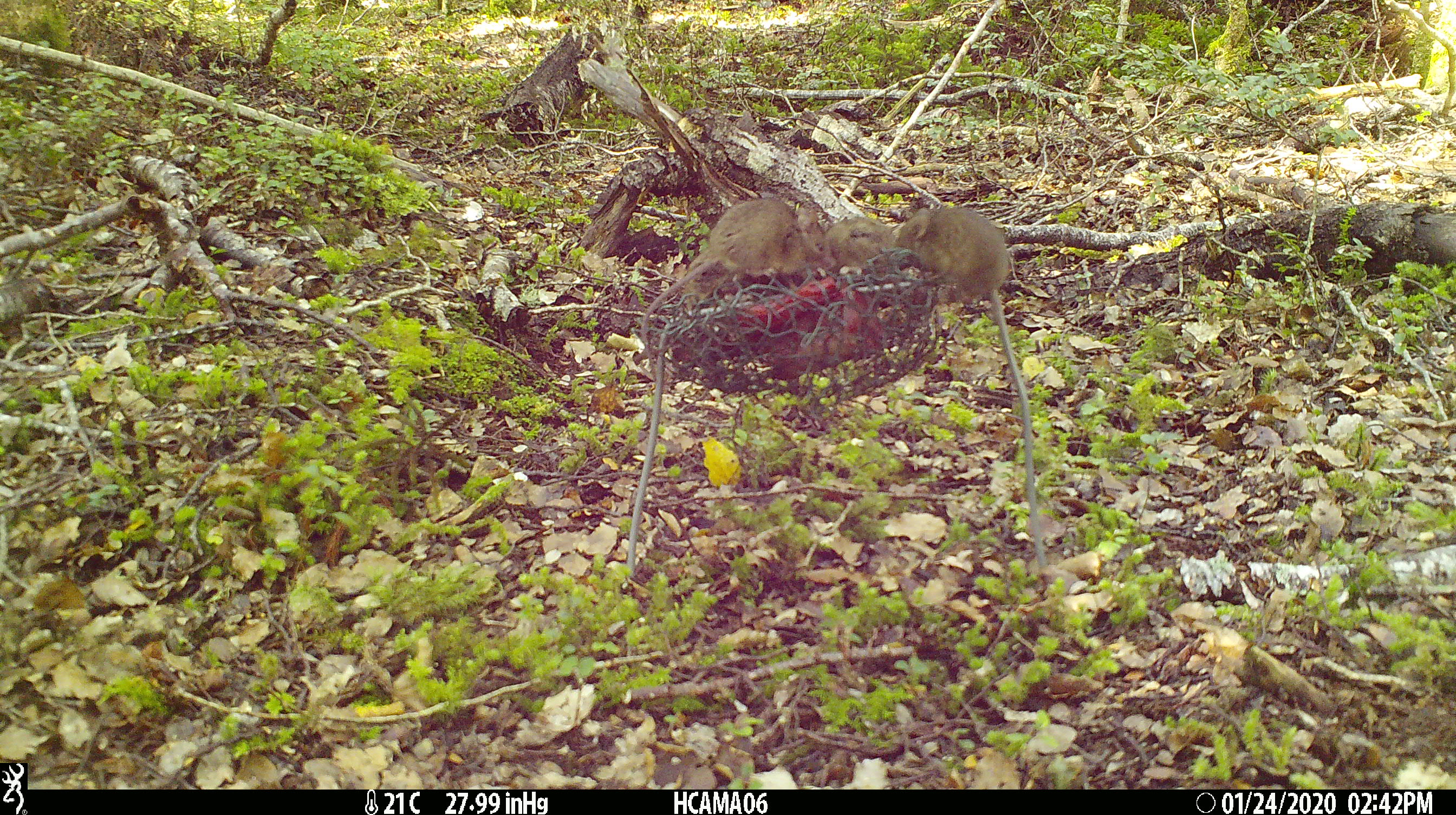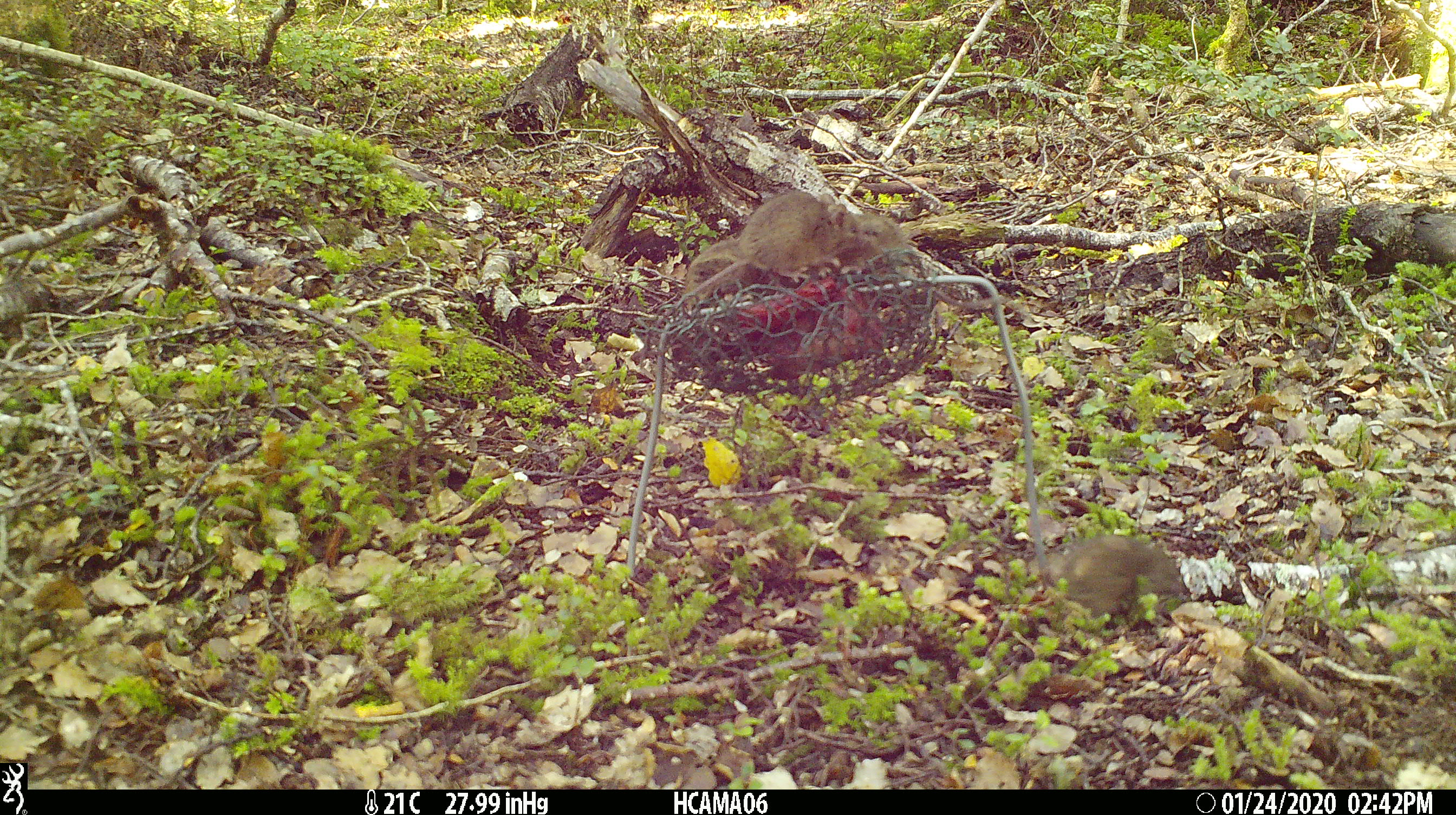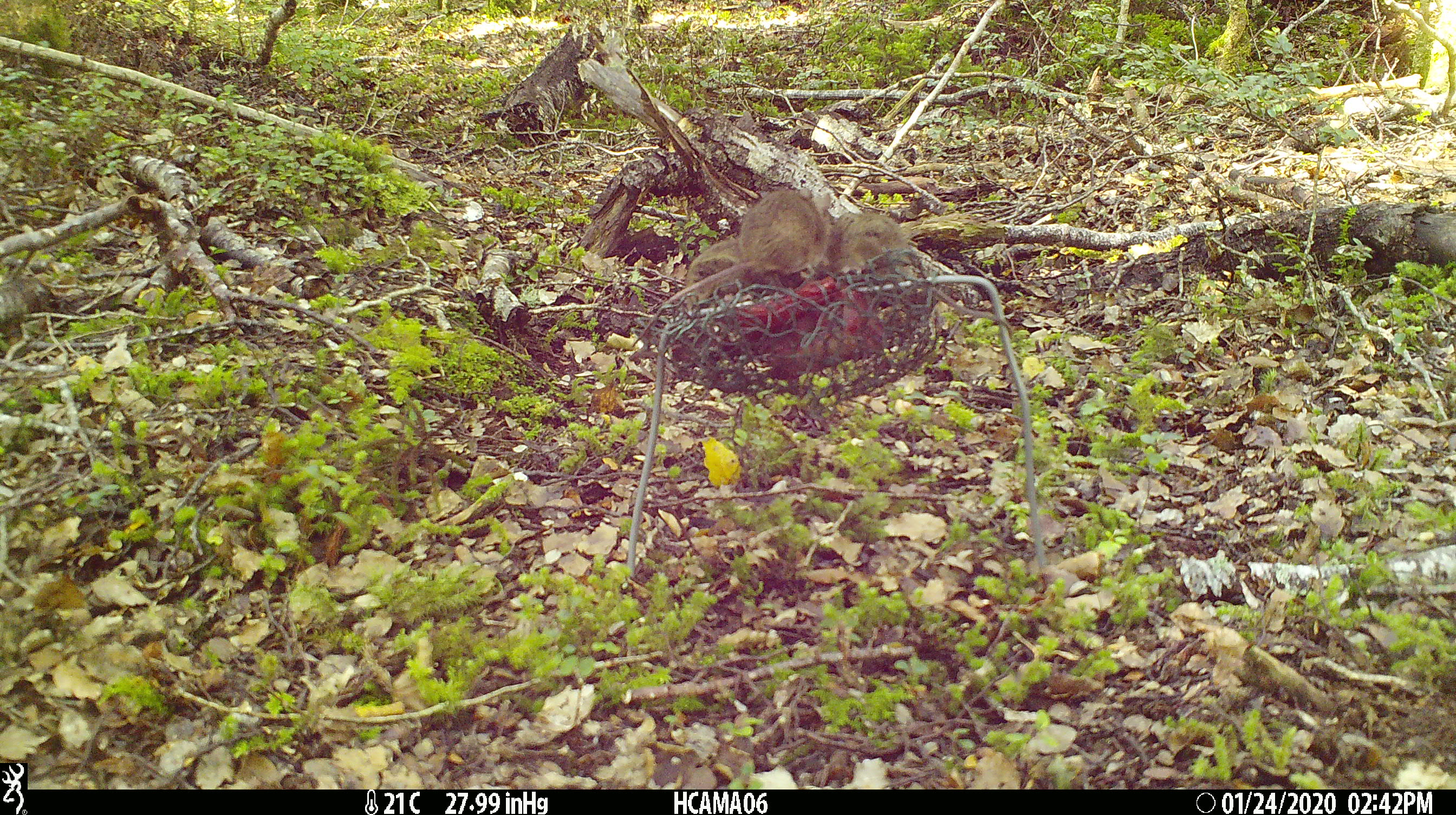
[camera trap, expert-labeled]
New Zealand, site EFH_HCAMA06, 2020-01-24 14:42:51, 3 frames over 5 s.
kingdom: Animalia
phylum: Chordata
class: Mammalia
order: Rodentia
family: Muridae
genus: Mus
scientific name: Mus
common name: mouse